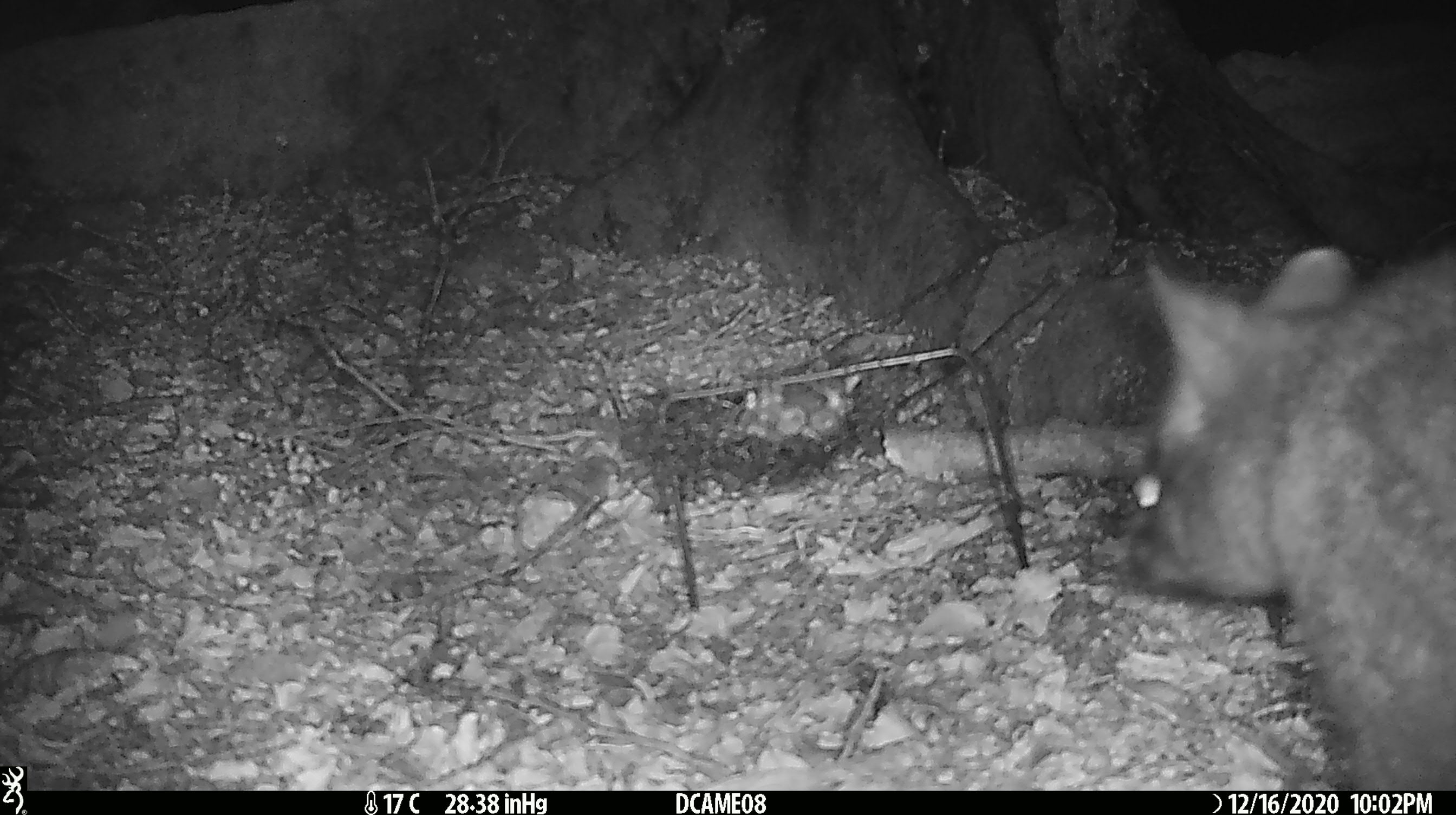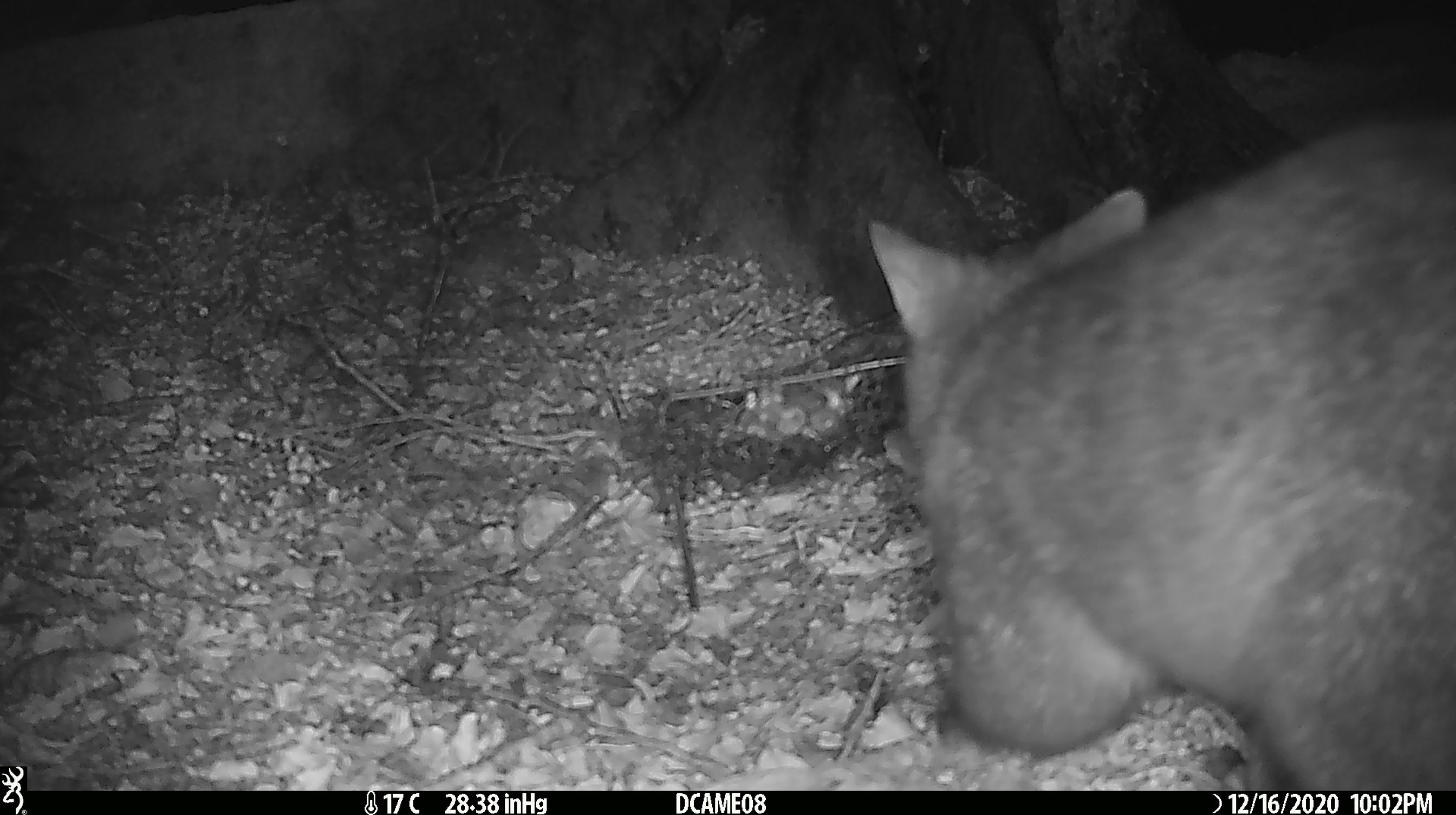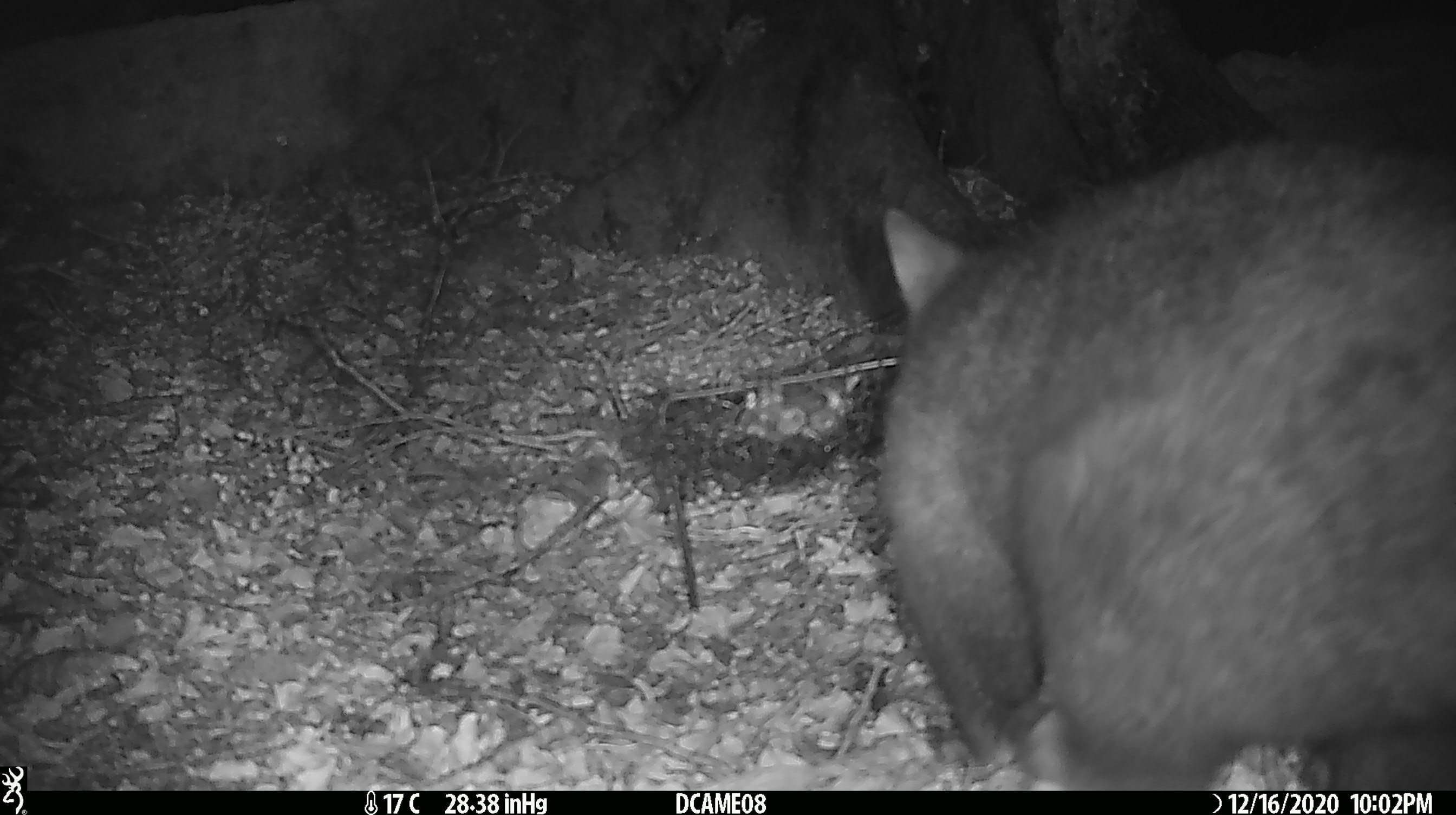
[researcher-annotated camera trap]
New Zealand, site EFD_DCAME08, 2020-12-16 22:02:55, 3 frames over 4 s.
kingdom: Animalia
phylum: Chordata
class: Mammalia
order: Diprotodontia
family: Phalangeridae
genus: Trichosurus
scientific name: Trichosurus vulpecula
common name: common brushtail possum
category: possum